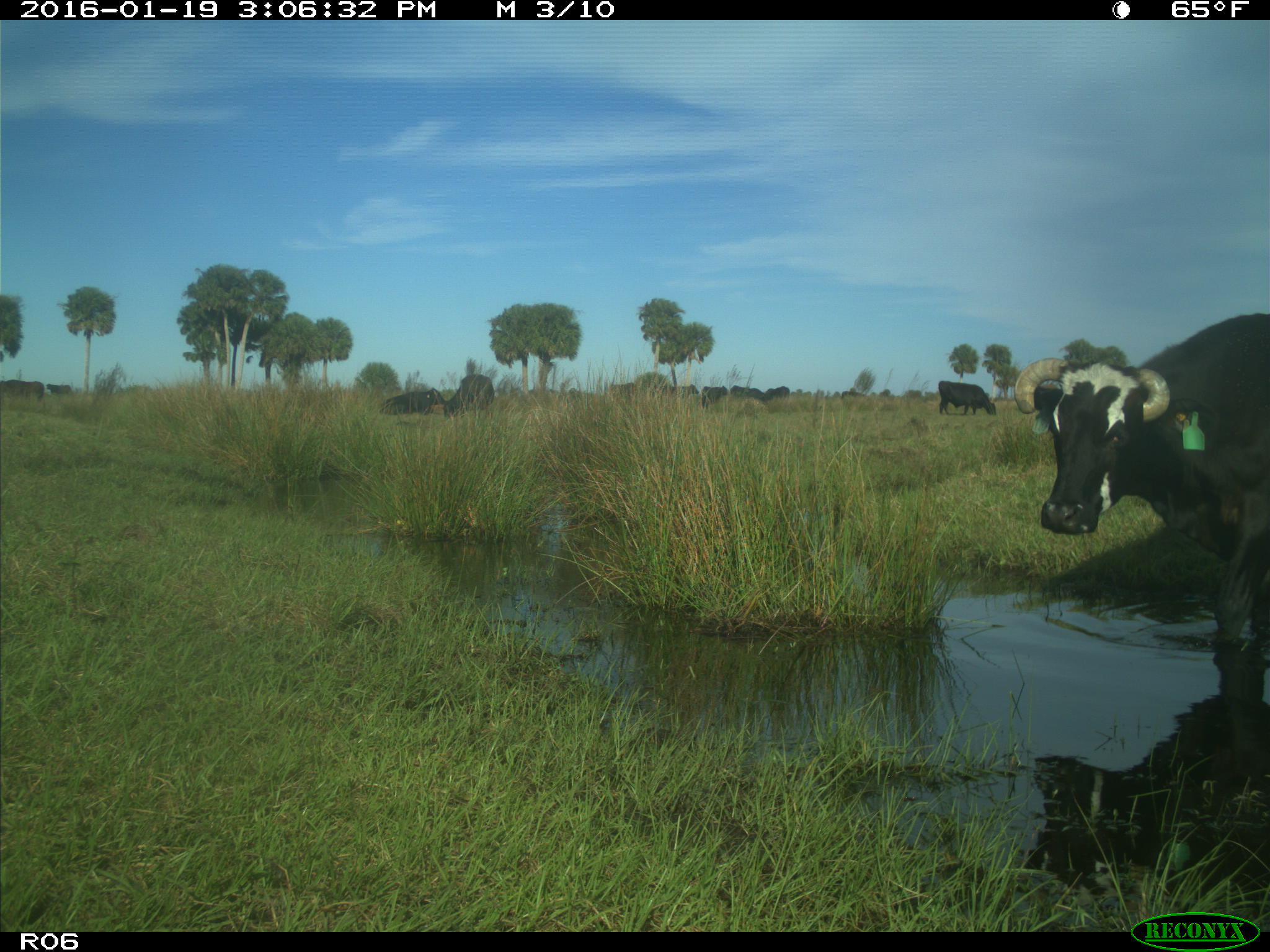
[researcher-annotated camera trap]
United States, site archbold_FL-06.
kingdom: Animalia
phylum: Chordata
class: Mammalia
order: Artiodactyla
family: Bovidae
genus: Bos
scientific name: Bos taurus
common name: domestic cow